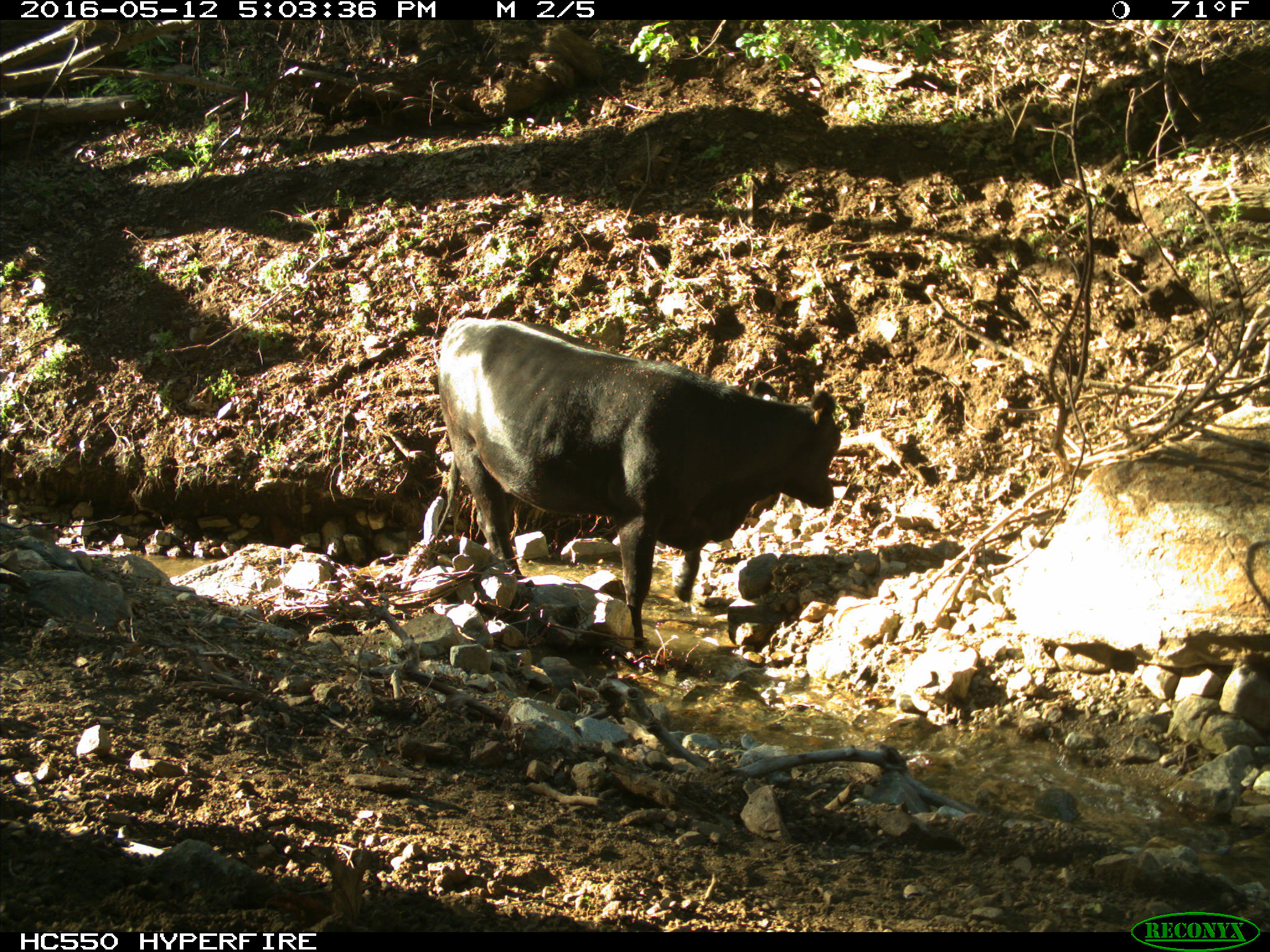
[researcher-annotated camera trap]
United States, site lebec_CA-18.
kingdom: Animalia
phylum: Chordata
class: Mammalia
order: Artiodactyla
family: Bovidae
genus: Bos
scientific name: Bos taurus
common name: domestic cow